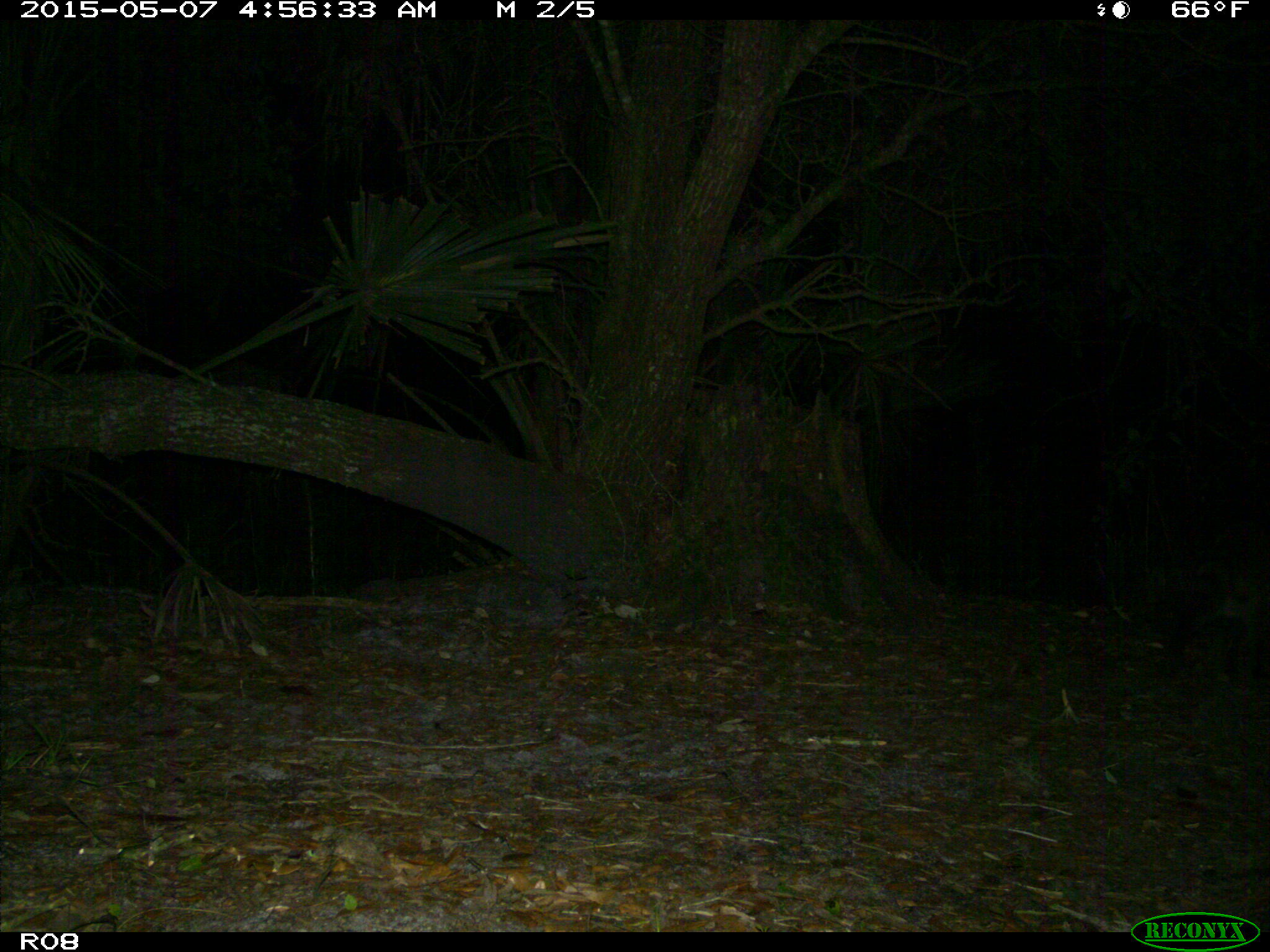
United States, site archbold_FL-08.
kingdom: Animalia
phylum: Chordata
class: Mammalia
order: Carnivora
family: Procyonidae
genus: Procyon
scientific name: Procyon lotor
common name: common raccoon